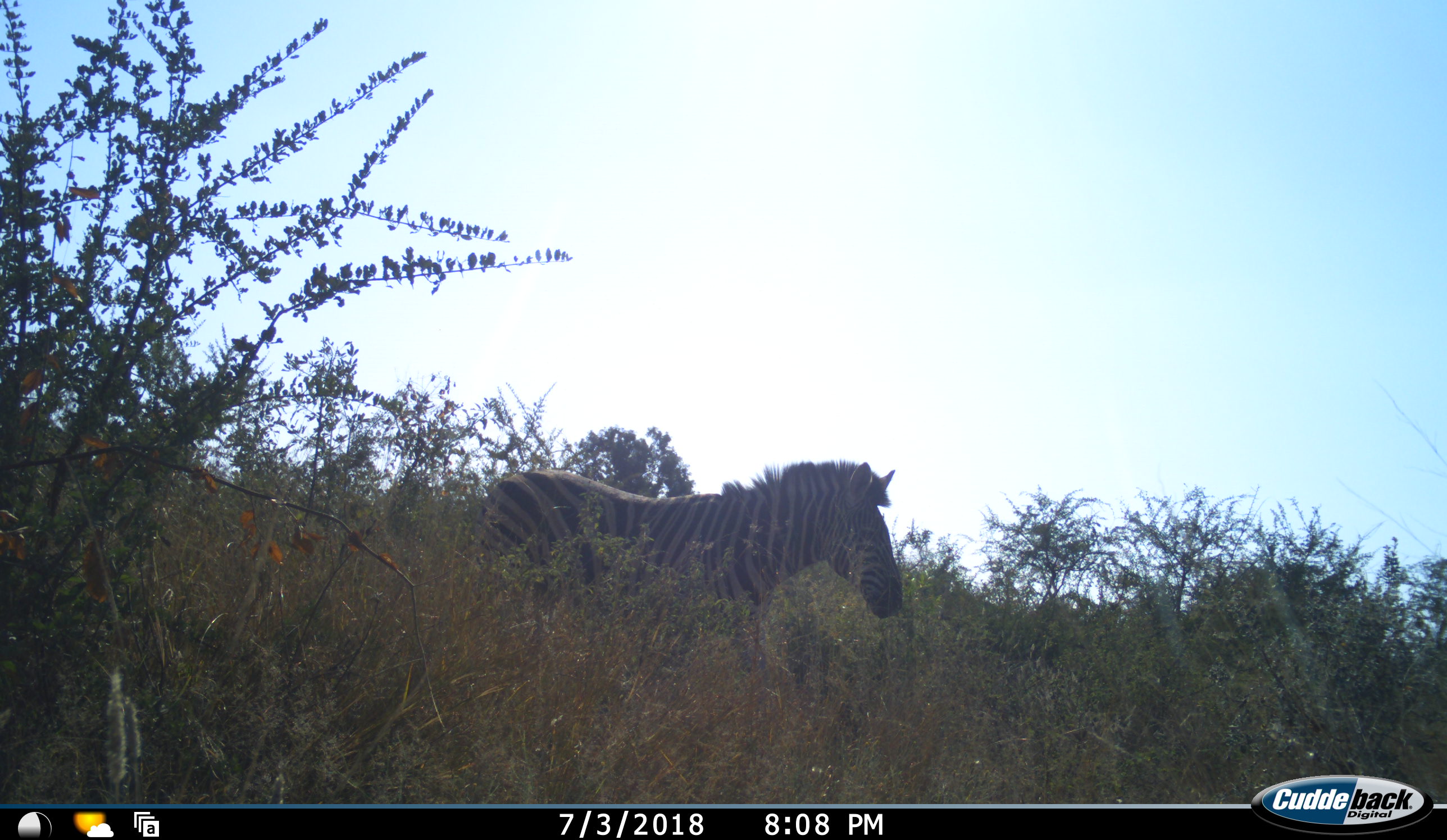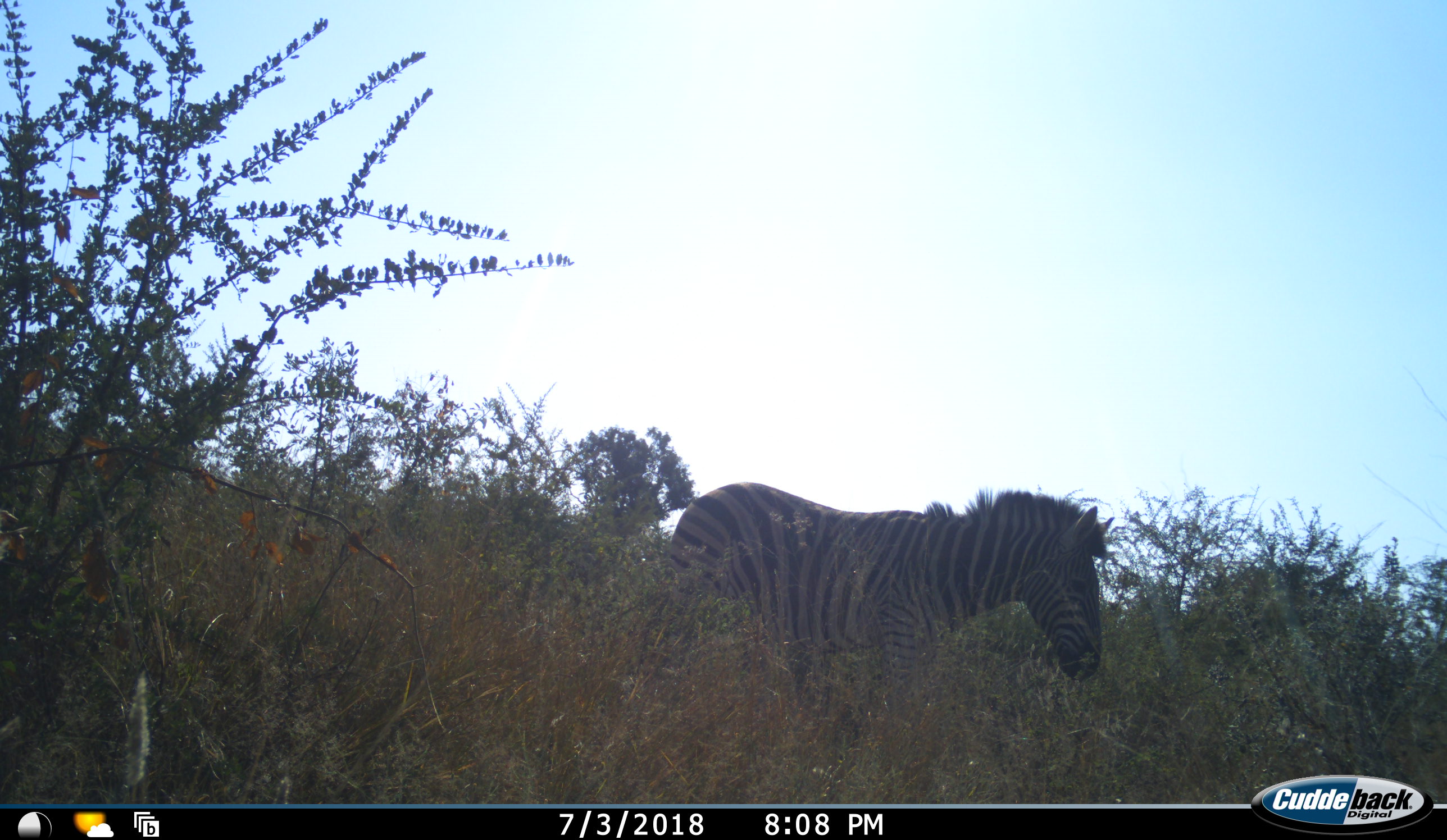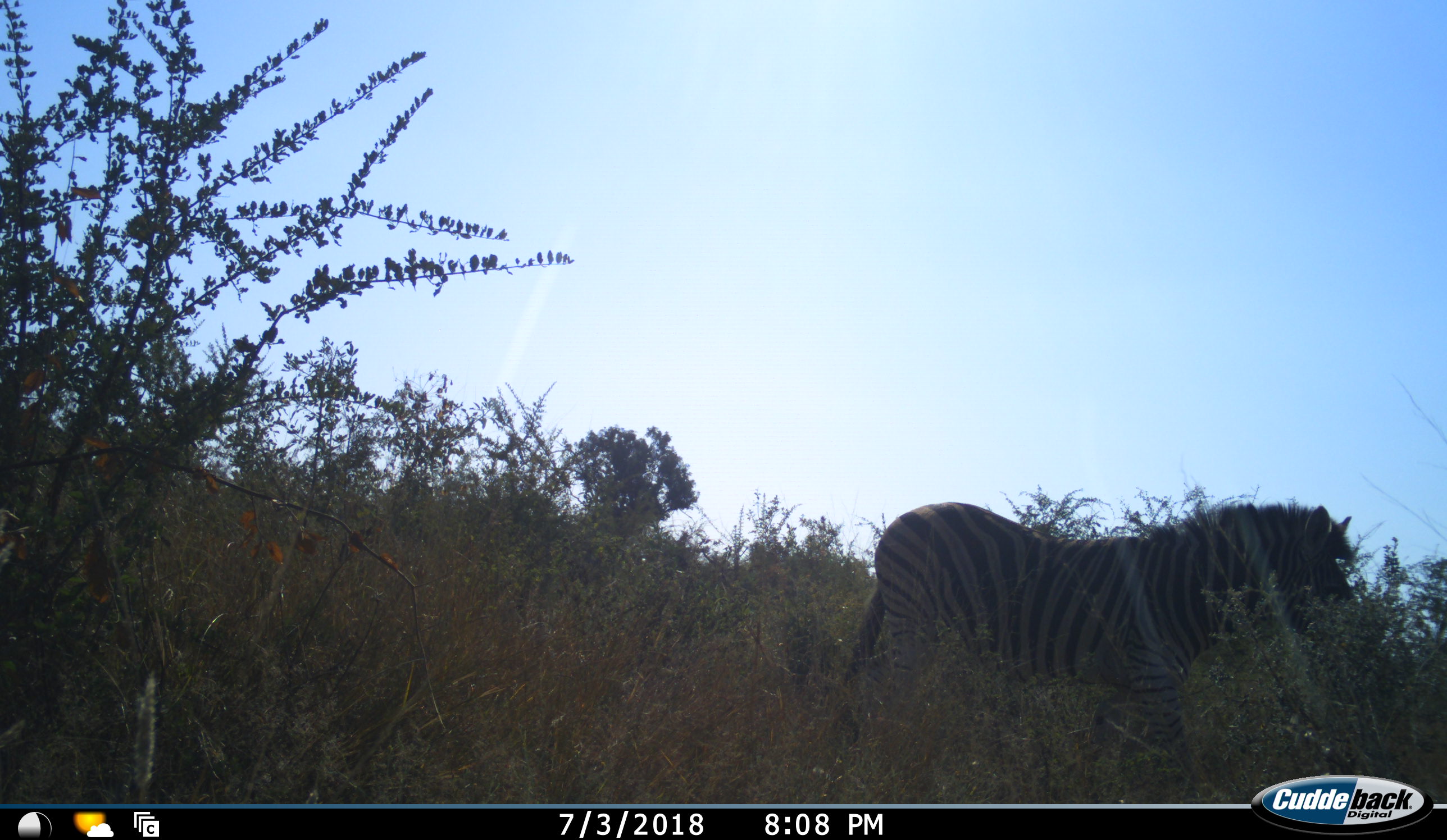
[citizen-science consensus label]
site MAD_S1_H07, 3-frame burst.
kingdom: Animalia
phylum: Chordata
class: Mammalia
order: Perissodactyla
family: Equidae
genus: Equus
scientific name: Equus quagga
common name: plains zebra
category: zebraplains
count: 1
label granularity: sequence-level